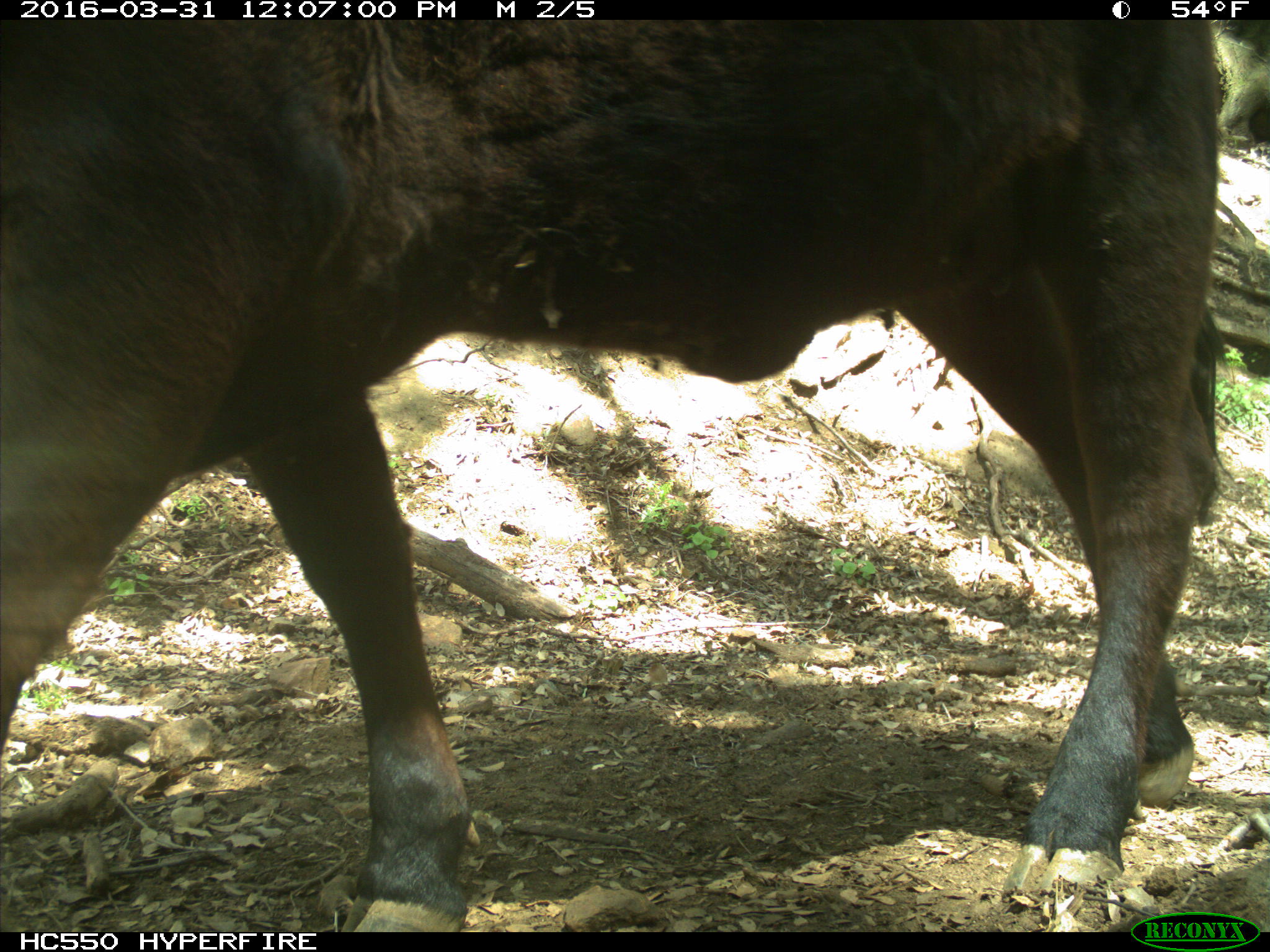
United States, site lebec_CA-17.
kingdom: Animalia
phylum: Chordata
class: Mammalia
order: Artiodactyla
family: Bovidae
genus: Bos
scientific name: Bos taurus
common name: domestic cow